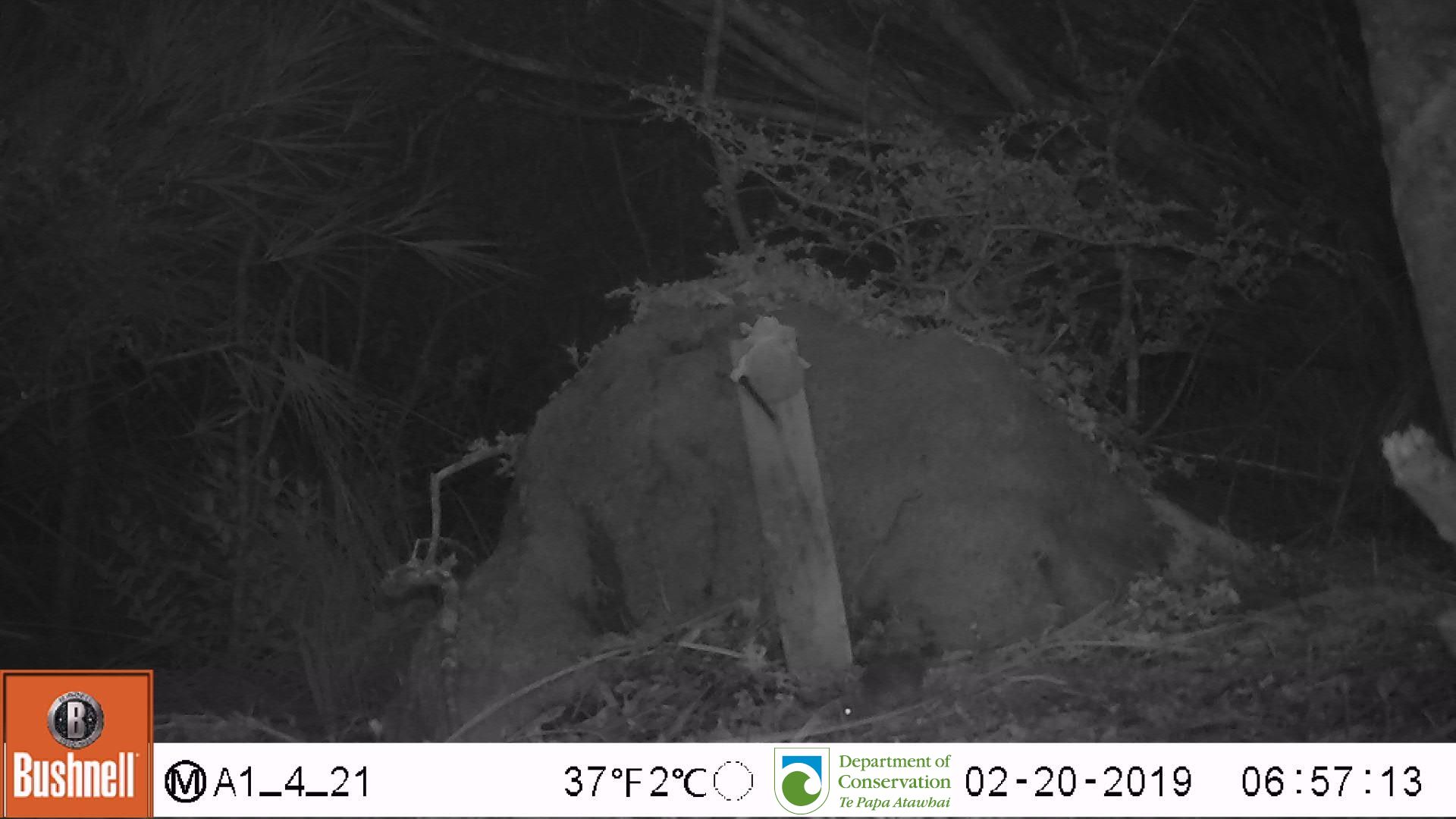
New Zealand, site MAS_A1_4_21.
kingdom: Animalia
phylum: Chordata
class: Mammalia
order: Rodentia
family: Muridae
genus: Mus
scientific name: Mus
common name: mouse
Mouse (Mus).